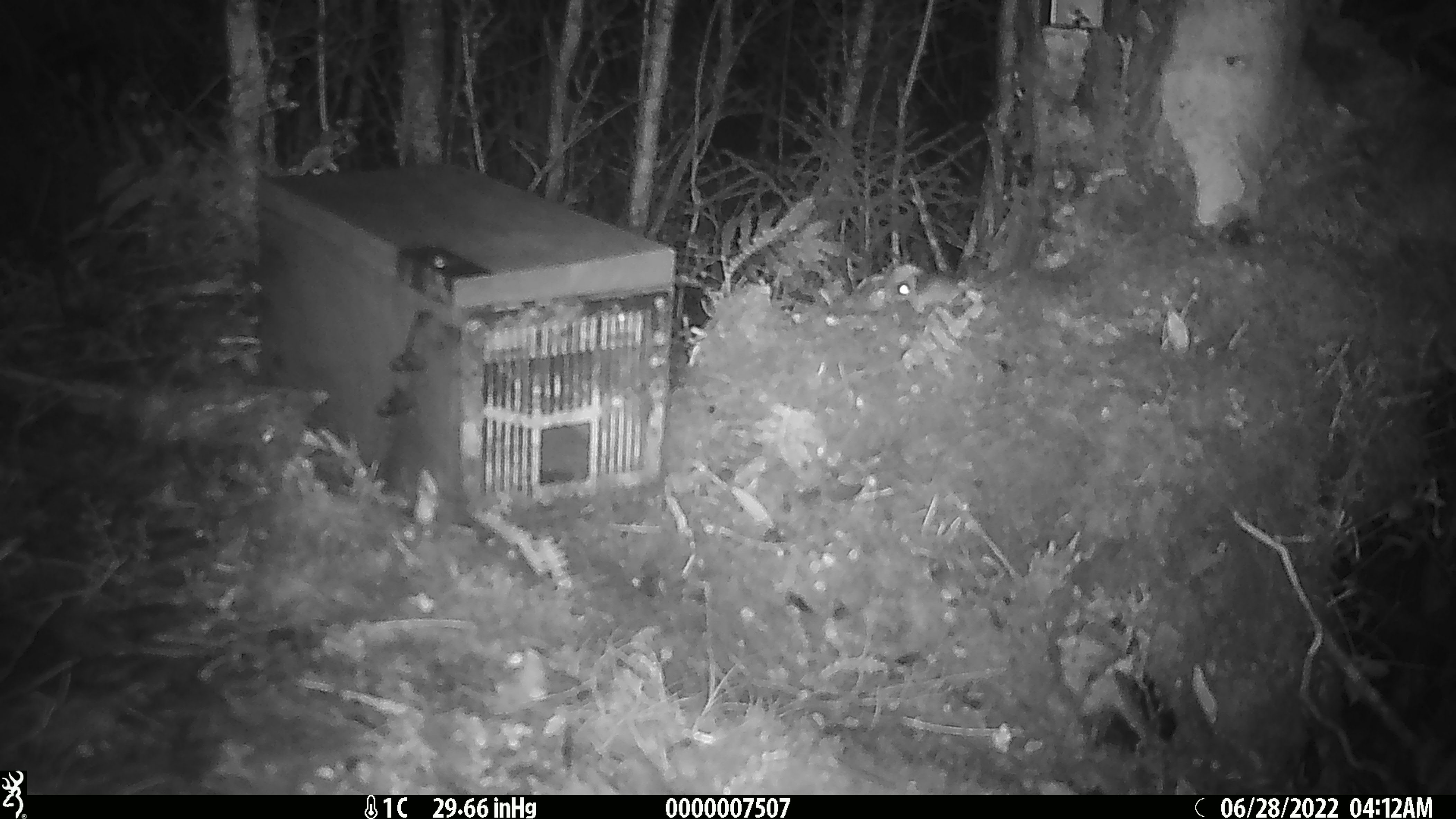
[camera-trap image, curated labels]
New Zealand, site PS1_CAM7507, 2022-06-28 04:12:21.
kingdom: Animalia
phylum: Chordata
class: Mammalia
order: Rodentia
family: Muridae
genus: Mus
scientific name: Mus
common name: mouse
Mouse (Mus).